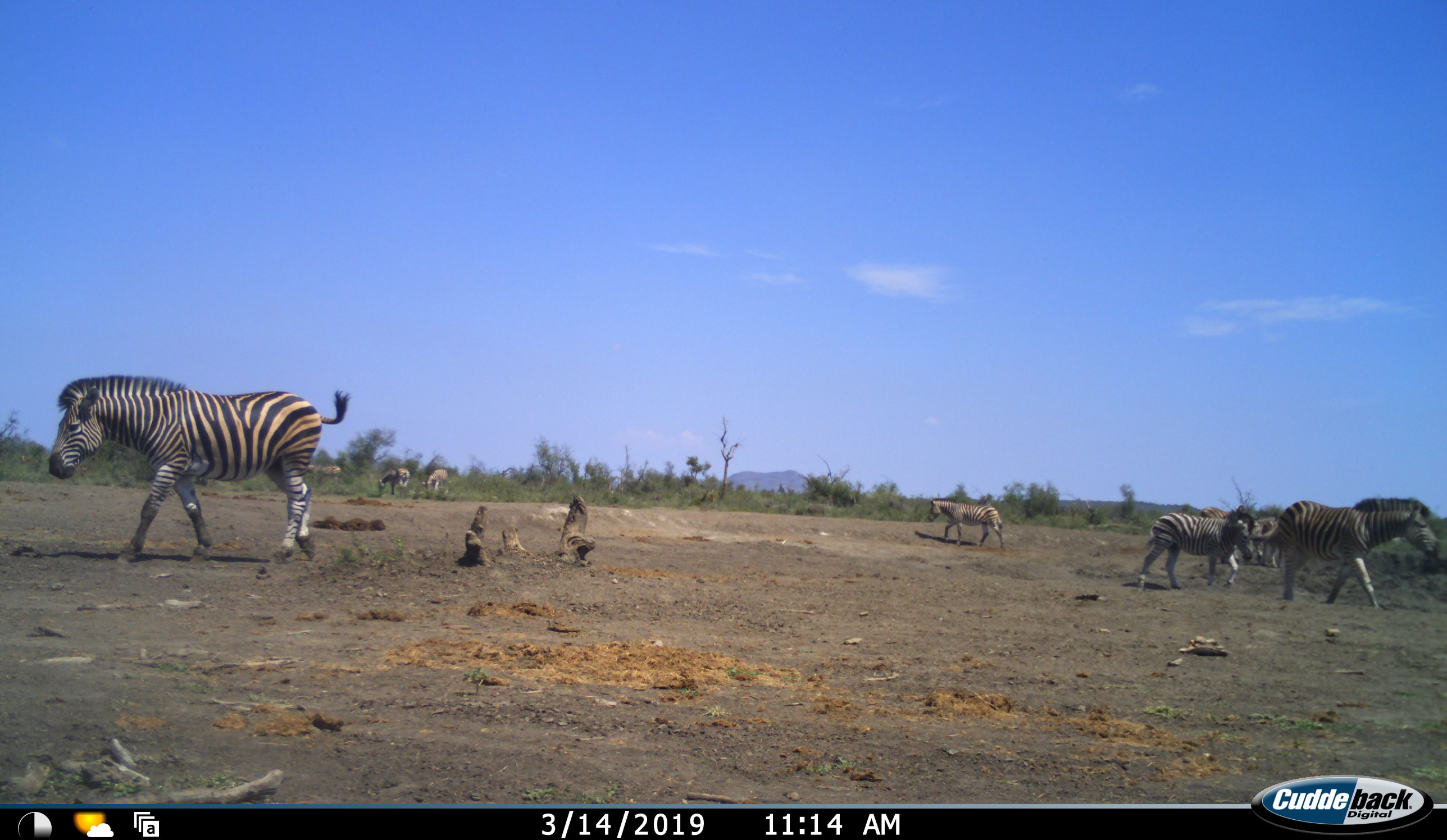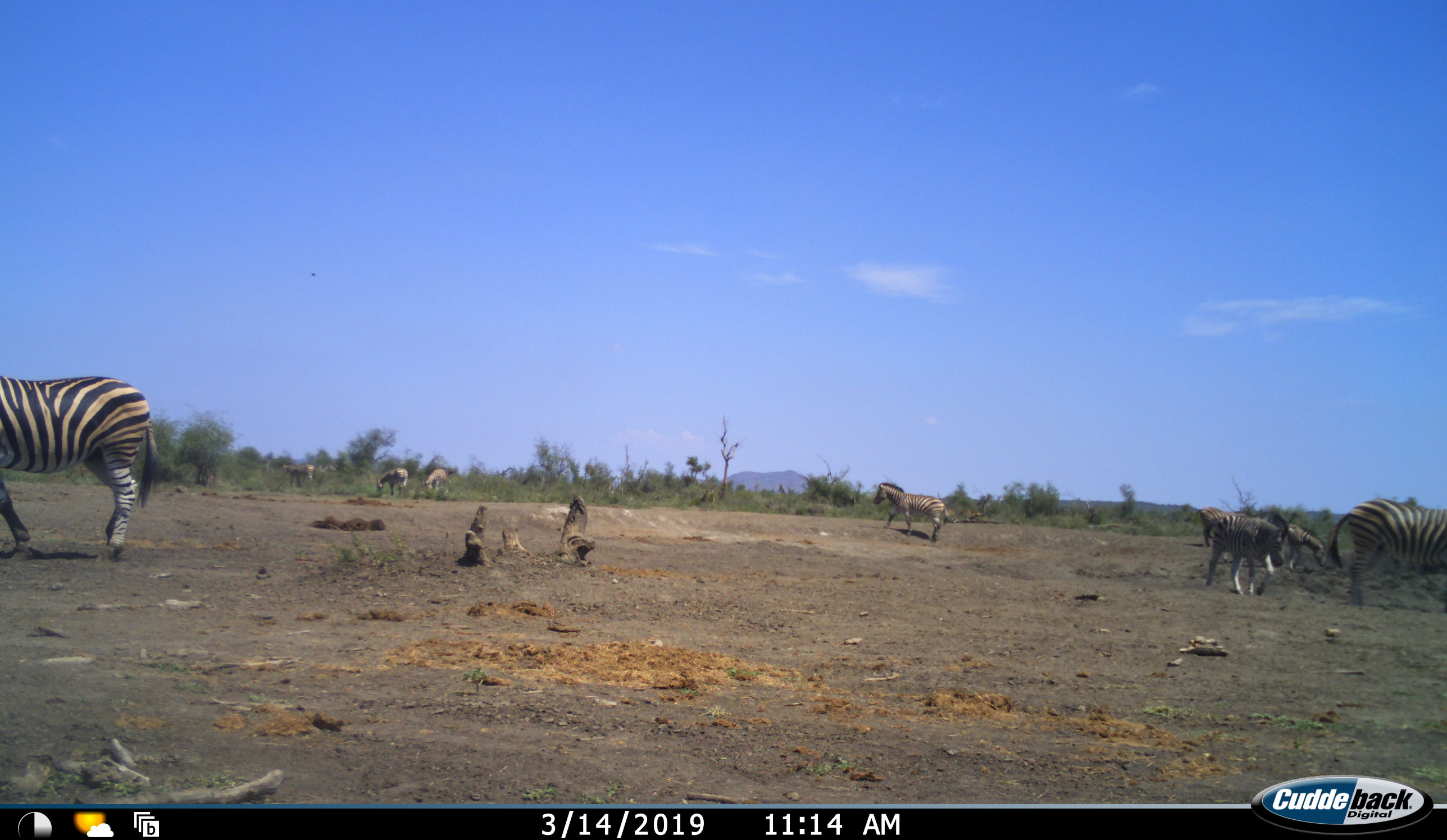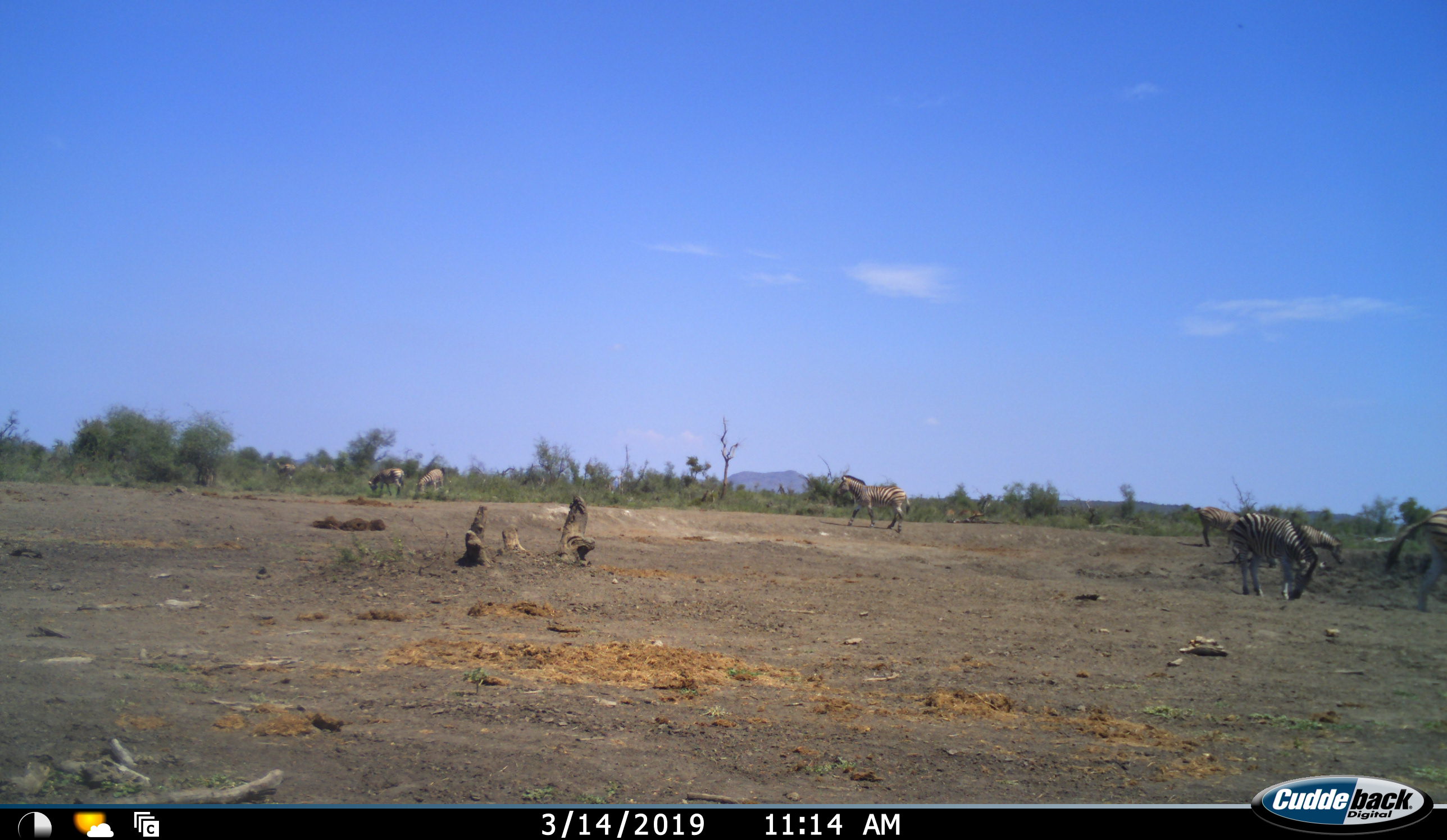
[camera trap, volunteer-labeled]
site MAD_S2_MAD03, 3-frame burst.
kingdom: Animalia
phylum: Chordata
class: Mammalia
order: Perissodactyla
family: Equidae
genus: Equus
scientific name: Equus quagga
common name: plains zebra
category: zebraplains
Zebraplains (plains zebra) (Equus quagga), count 8. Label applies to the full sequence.